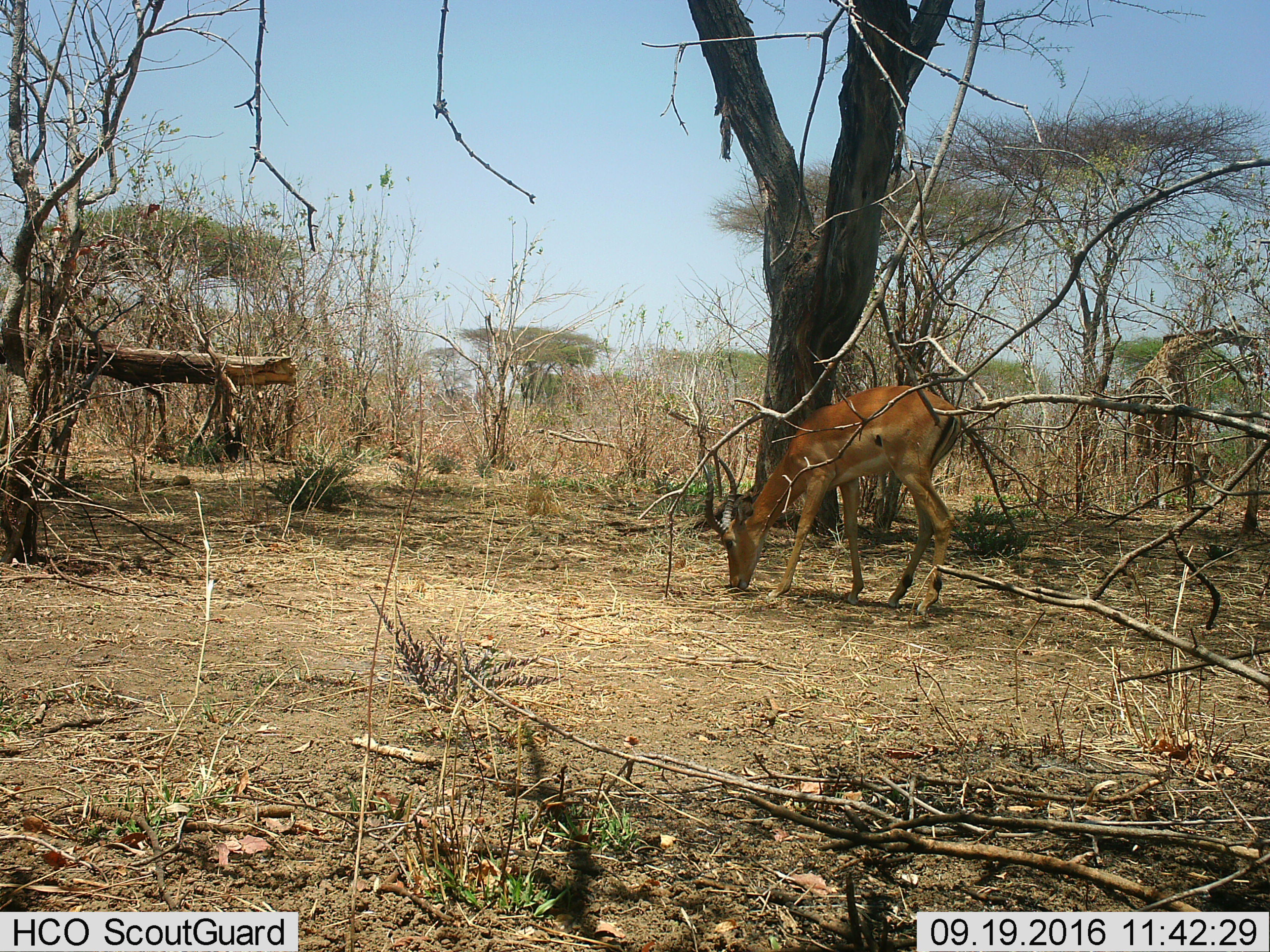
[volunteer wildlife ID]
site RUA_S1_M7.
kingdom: Animalia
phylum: Chordata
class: Mammalia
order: Artiodactyla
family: Bovidae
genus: Aepyceros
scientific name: Aepyceros melampus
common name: impala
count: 1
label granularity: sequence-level